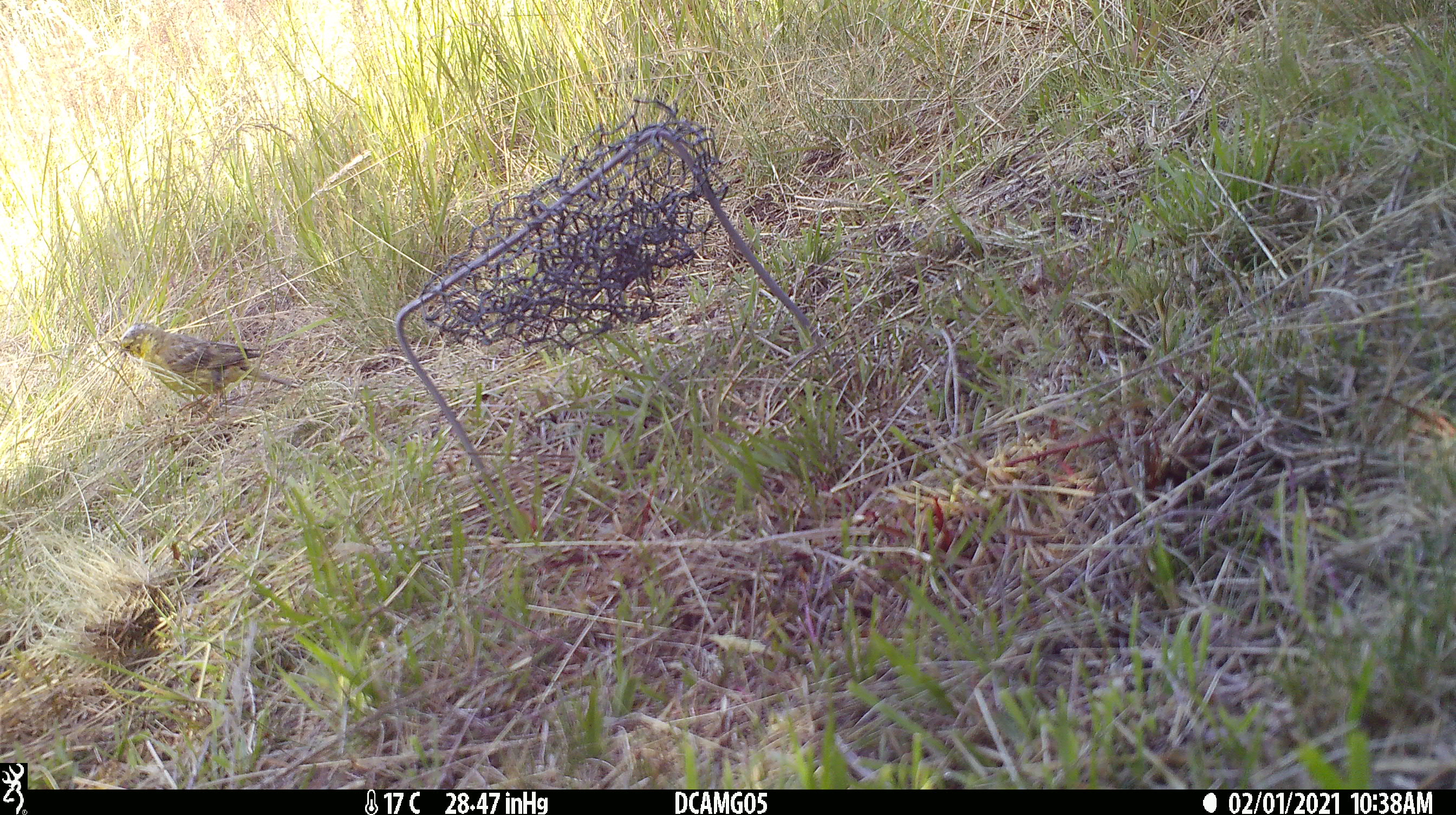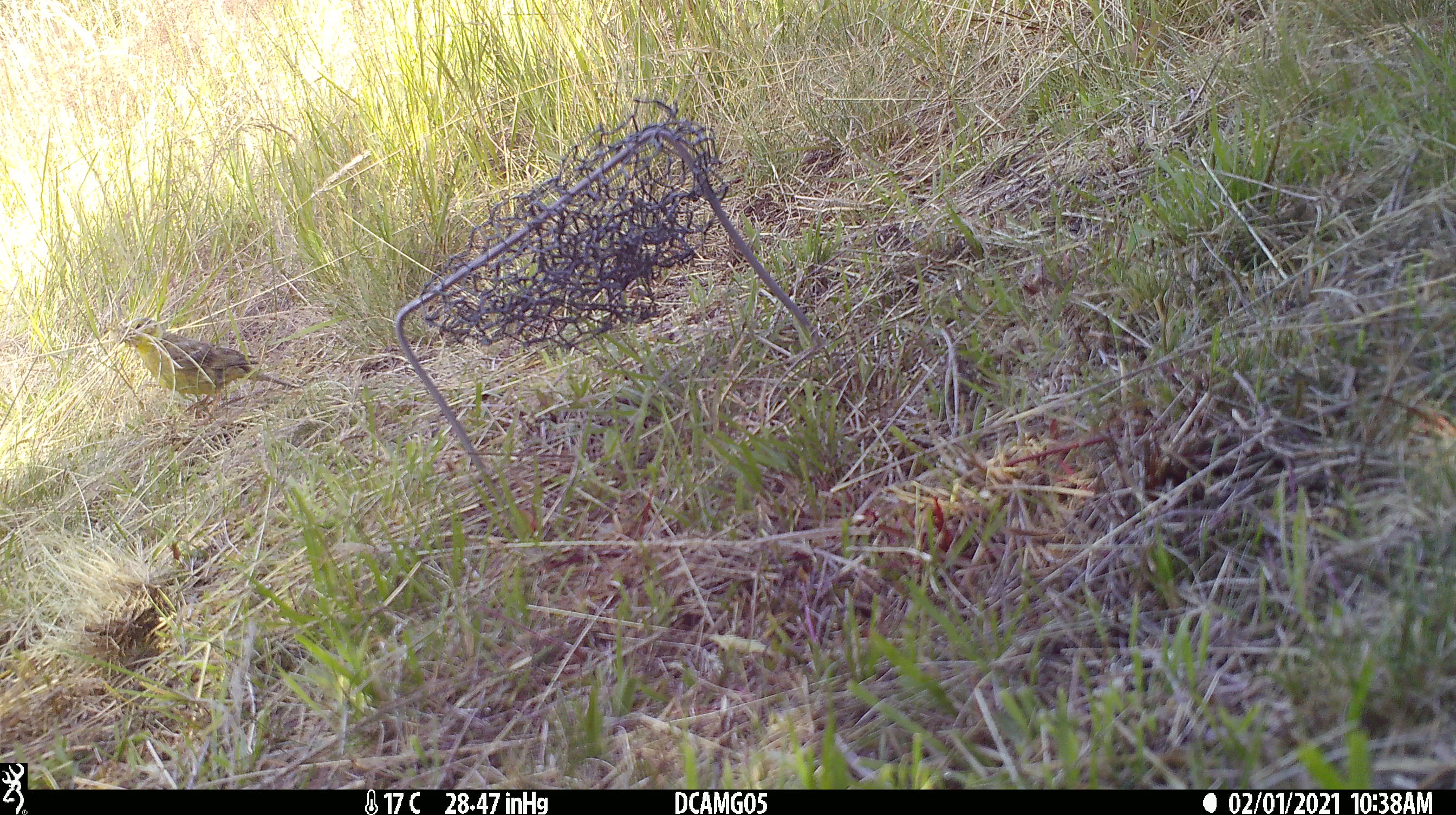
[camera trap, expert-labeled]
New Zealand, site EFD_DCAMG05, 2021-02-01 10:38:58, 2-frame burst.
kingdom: Animalia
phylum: Chordata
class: Aves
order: Passeriformes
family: Emberizidae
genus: Emberiza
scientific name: Emberiza citrinella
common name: yellowhammer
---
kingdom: Animalia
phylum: Chordata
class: Aves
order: Passeriformes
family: Fringillidae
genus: Chloris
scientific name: Chloris chloris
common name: greenfinch